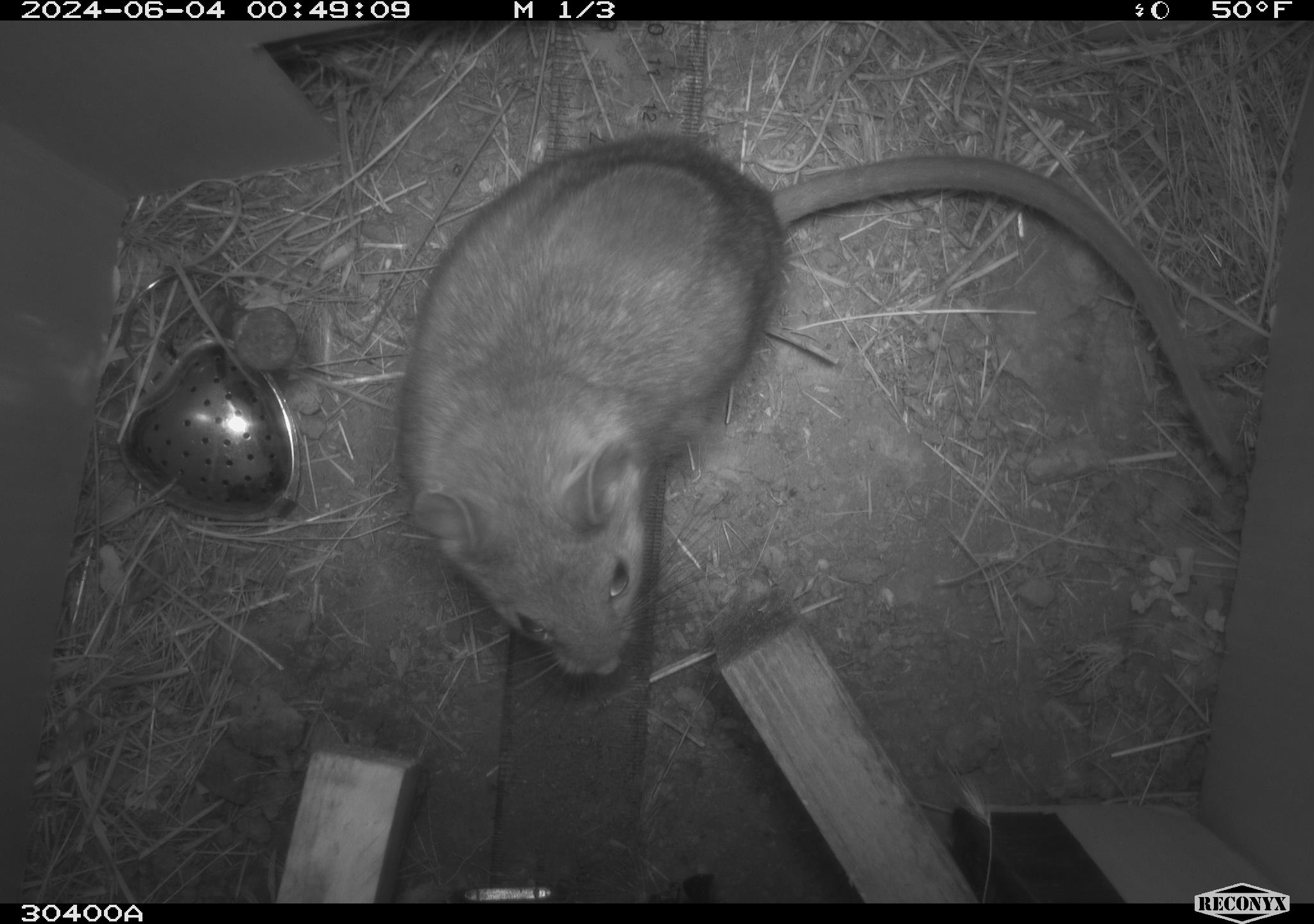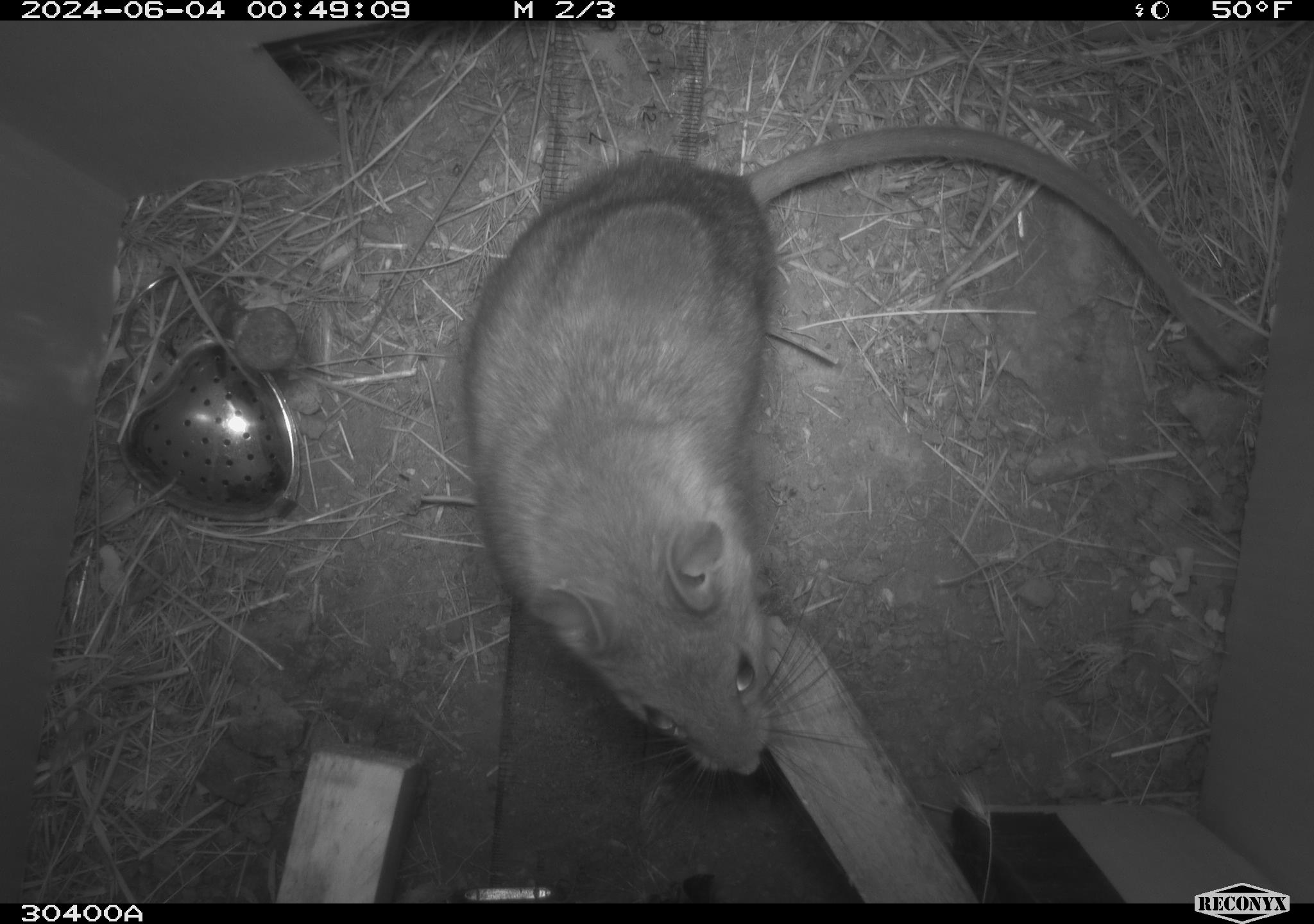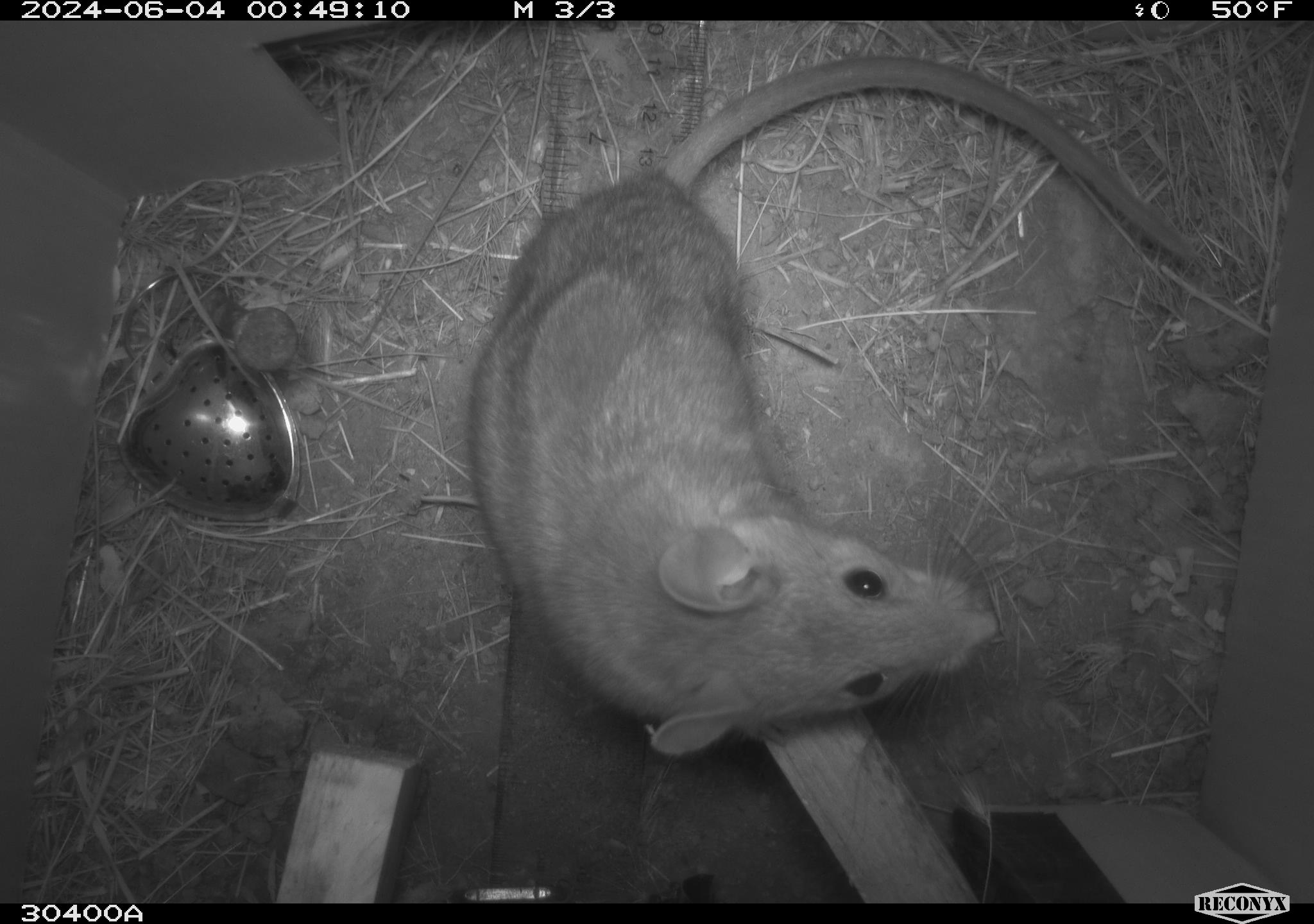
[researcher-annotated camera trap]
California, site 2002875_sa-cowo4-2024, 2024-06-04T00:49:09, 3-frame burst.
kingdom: Animalia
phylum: Chordata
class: Mammalia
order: Rodentia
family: Cricetidae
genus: Neotoma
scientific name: Neotoma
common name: pack rat or woodrat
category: neotoma species